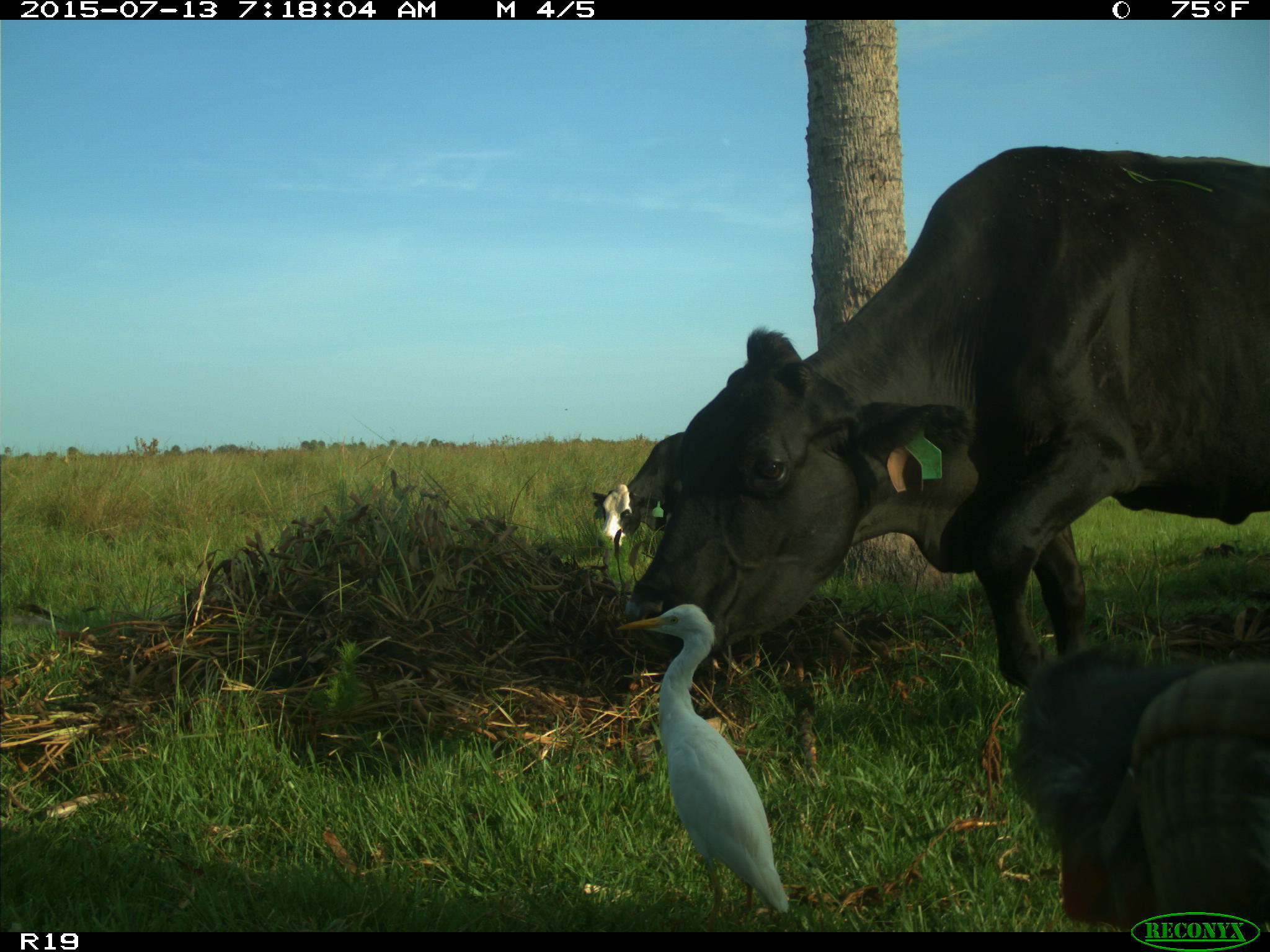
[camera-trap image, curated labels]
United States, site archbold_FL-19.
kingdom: Animalia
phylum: Chordata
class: Mammalia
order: Artiodactyla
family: Bovidae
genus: Bos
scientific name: Bos taurus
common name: domestic cow